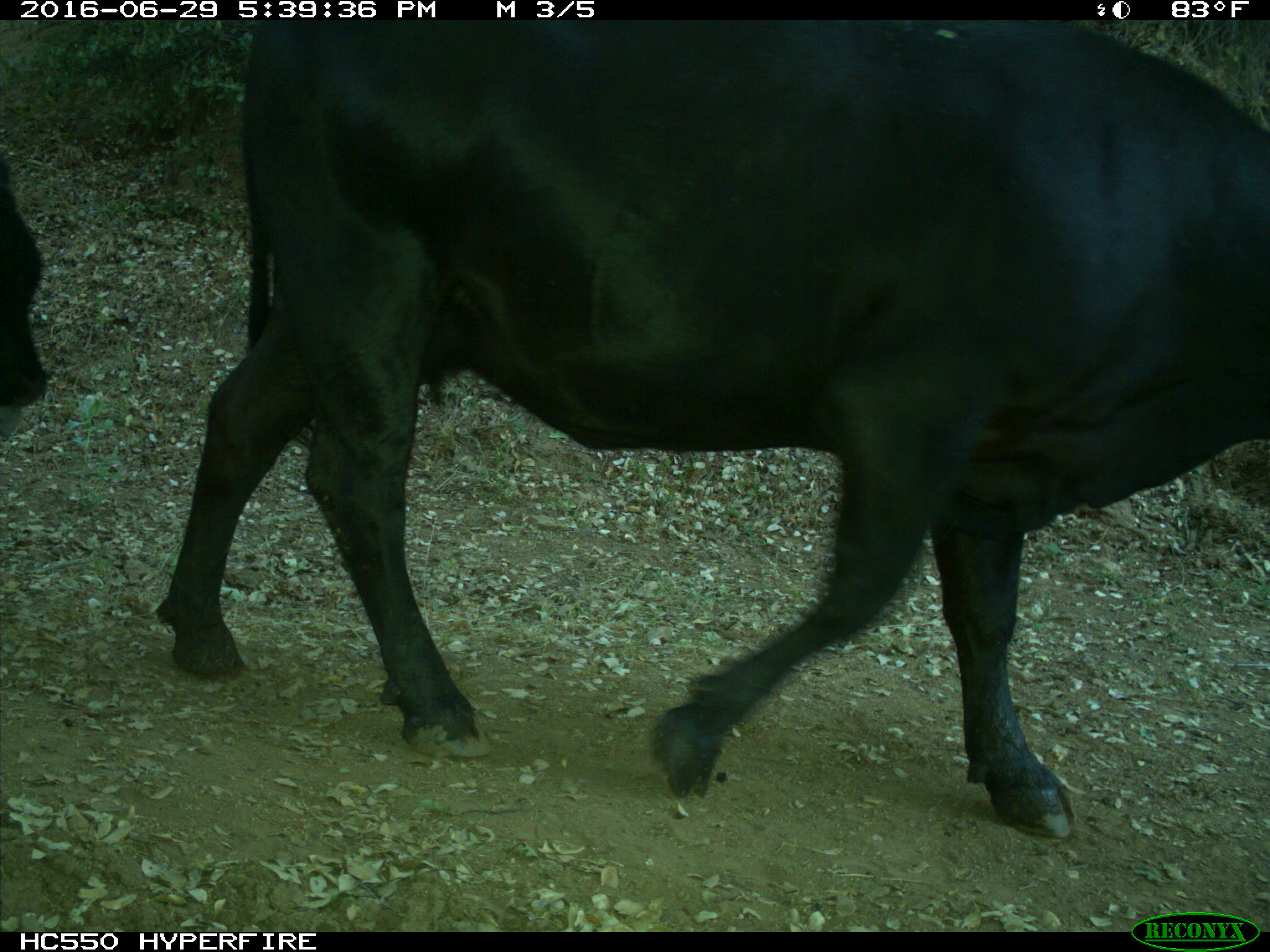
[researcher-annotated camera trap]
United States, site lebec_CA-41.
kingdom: Animalia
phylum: Chordata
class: Mammalia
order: Artiodactyla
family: Bovidae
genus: Bos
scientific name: Bos taurus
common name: domestic cow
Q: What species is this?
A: Bos taurus (domestic cow).